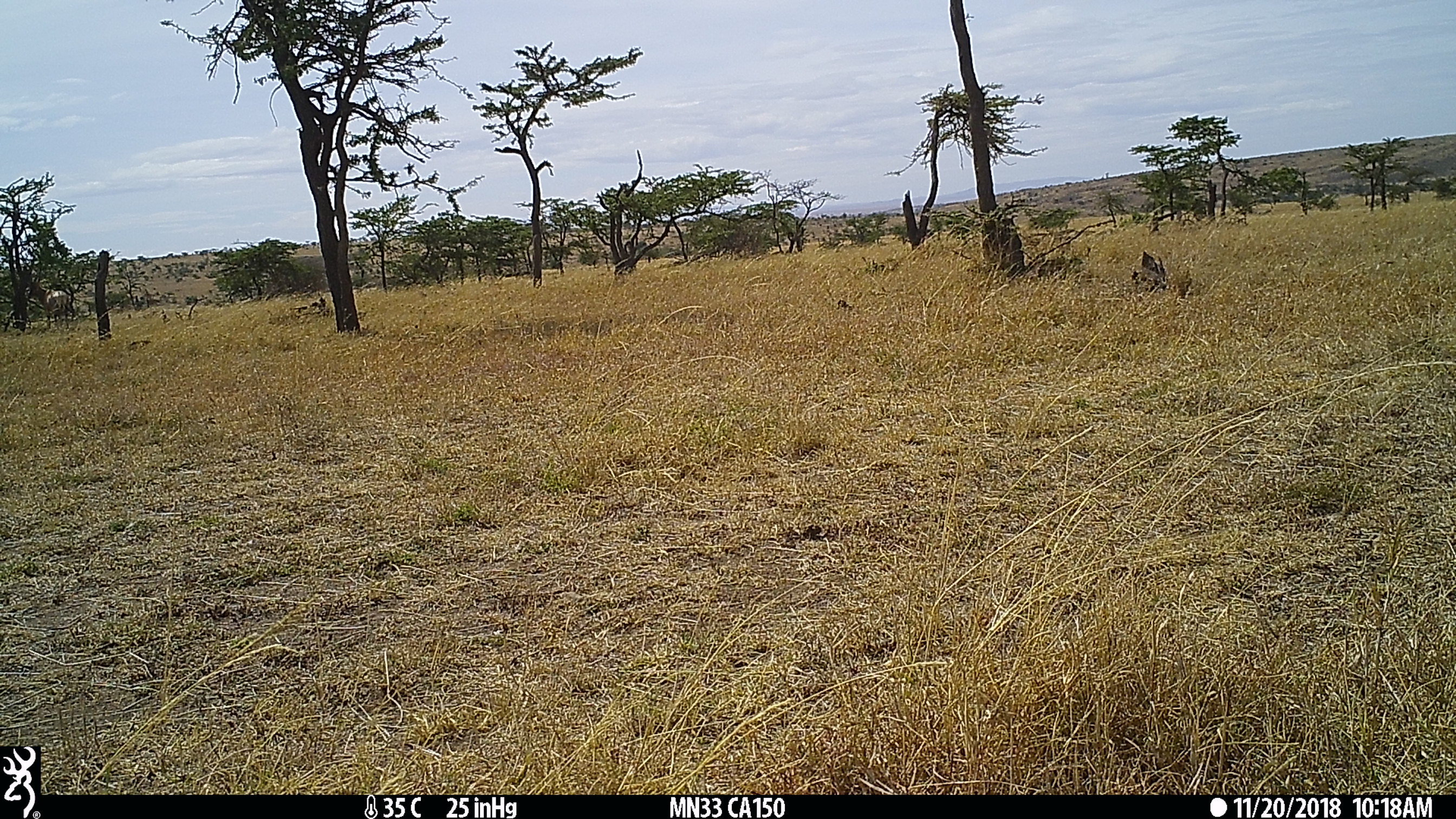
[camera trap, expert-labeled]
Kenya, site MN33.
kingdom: Animalia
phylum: Chordata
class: Mammalia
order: Artiodactyla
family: Bovidae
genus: Damaliscus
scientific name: Damaliscus lunatus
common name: topi